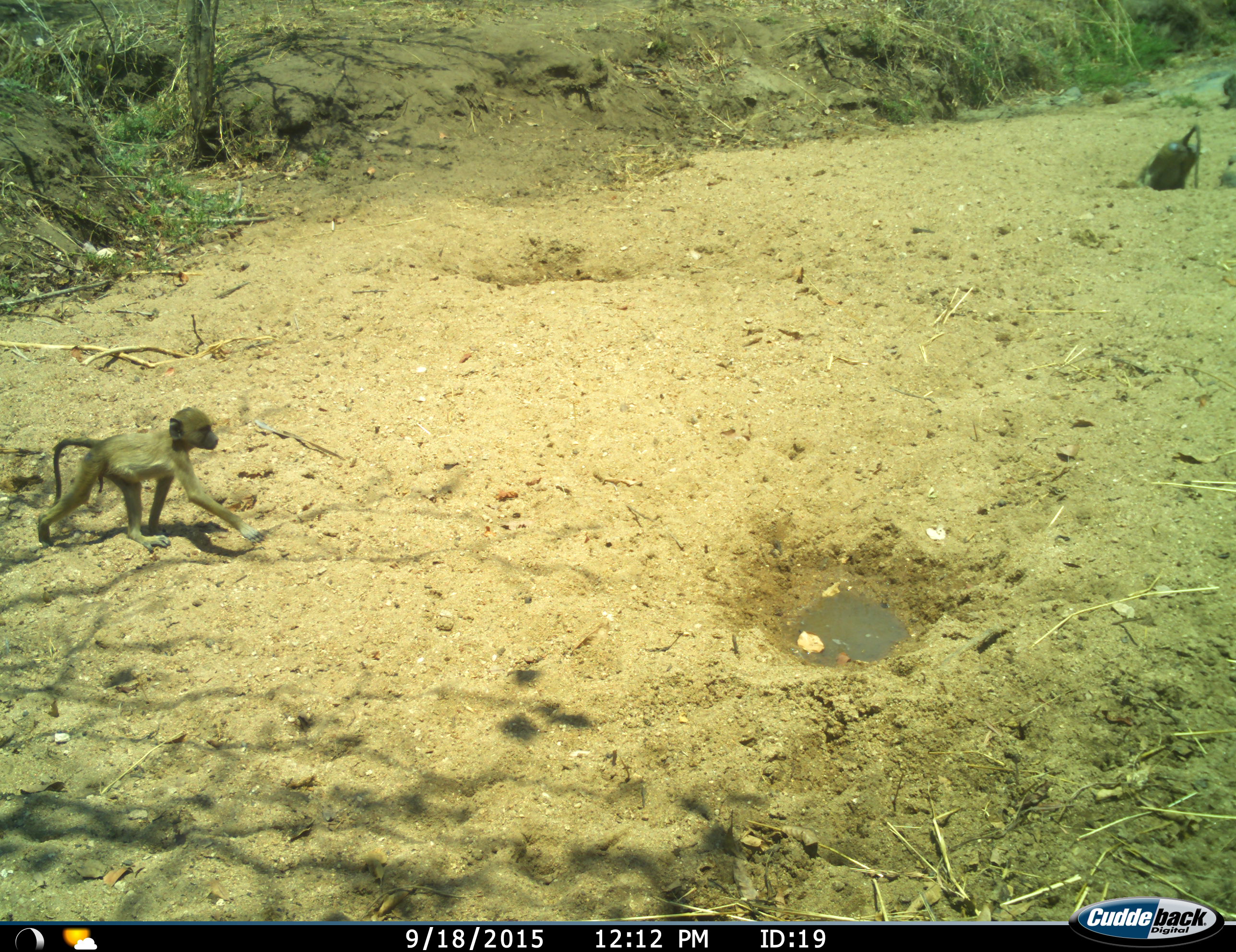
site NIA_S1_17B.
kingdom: Animalia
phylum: Chordata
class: Mammalia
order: Primates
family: Cercopithecidae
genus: Papio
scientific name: Papio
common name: baboon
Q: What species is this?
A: Baboon (Papio).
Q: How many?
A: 3.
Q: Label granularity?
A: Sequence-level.